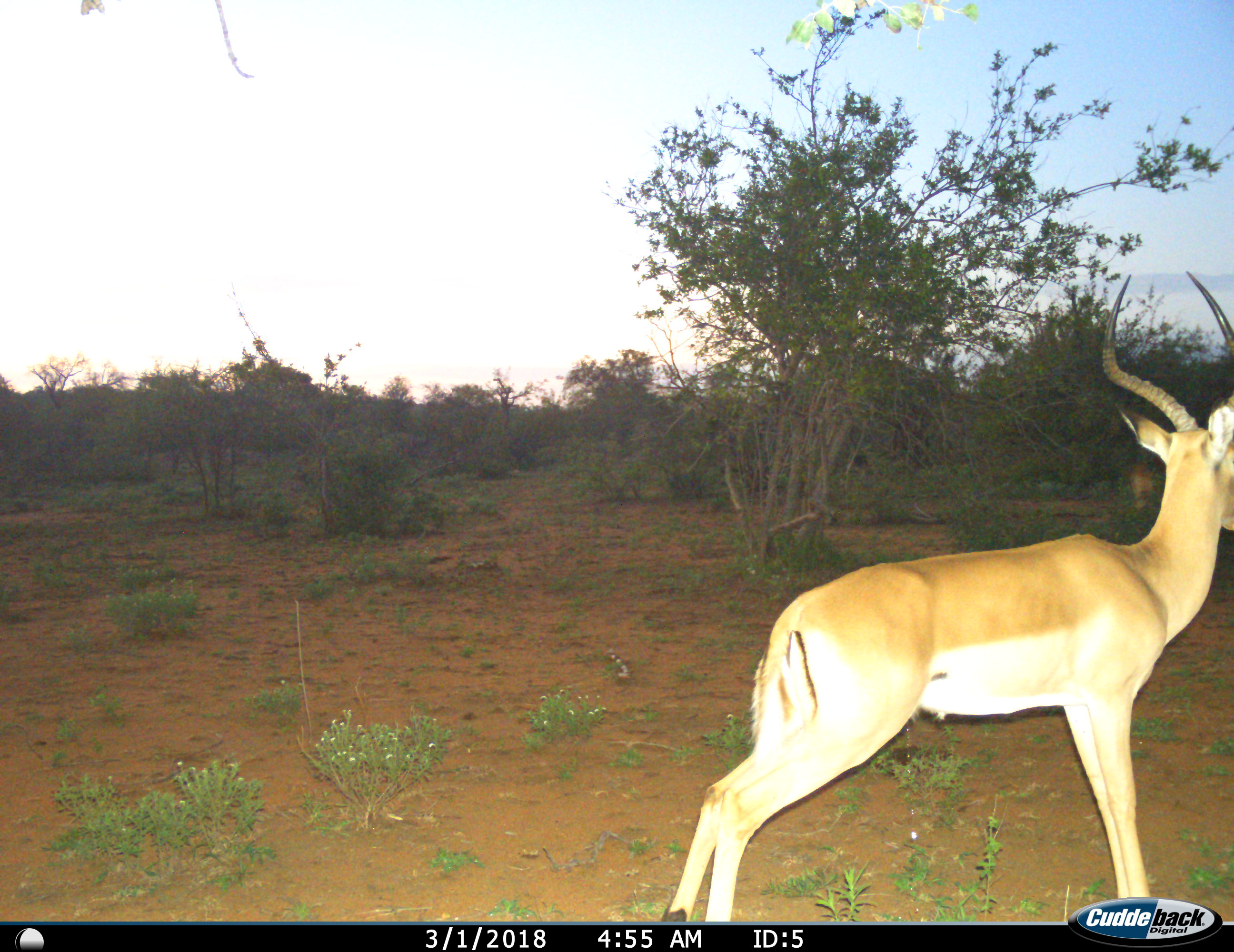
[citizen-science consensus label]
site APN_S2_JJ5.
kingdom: Animalia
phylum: Chordata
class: Mammalia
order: Artiodactyla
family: Bovidae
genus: Aepyceros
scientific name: Aepyceros melampus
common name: impala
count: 1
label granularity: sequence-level